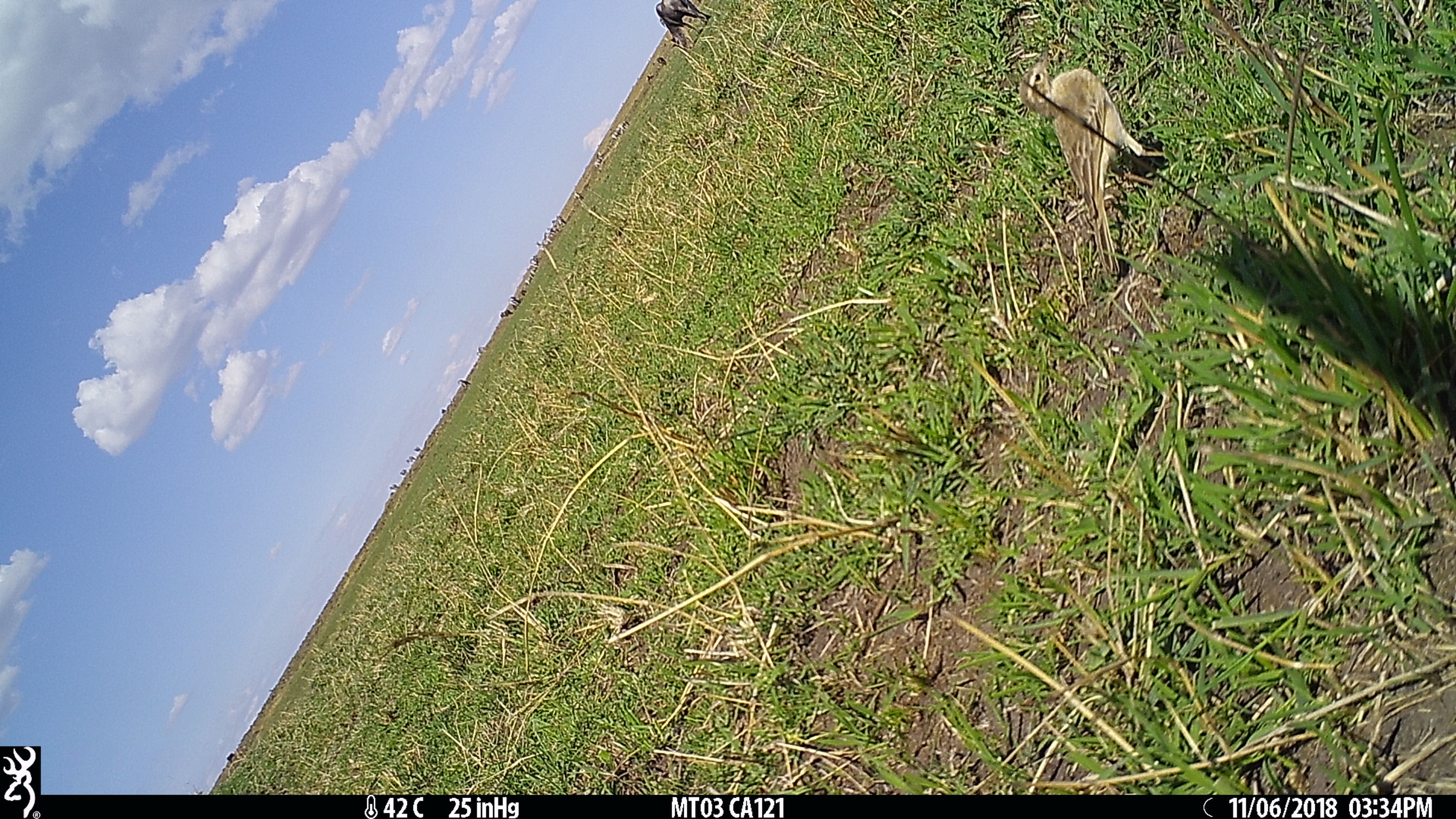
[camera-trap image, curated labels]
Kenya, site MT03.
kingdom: Animalia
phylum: Chordata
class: Aves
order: Passeriformes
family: Motacillidae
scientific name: Motacillidae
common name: pipit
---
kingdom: Animalia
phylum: Chordata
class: Mammalia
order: Artiodactyla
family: Bovidae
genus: Connochaetes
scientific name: Connochaetes taurinus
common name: blue wildebeest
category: wildebeest